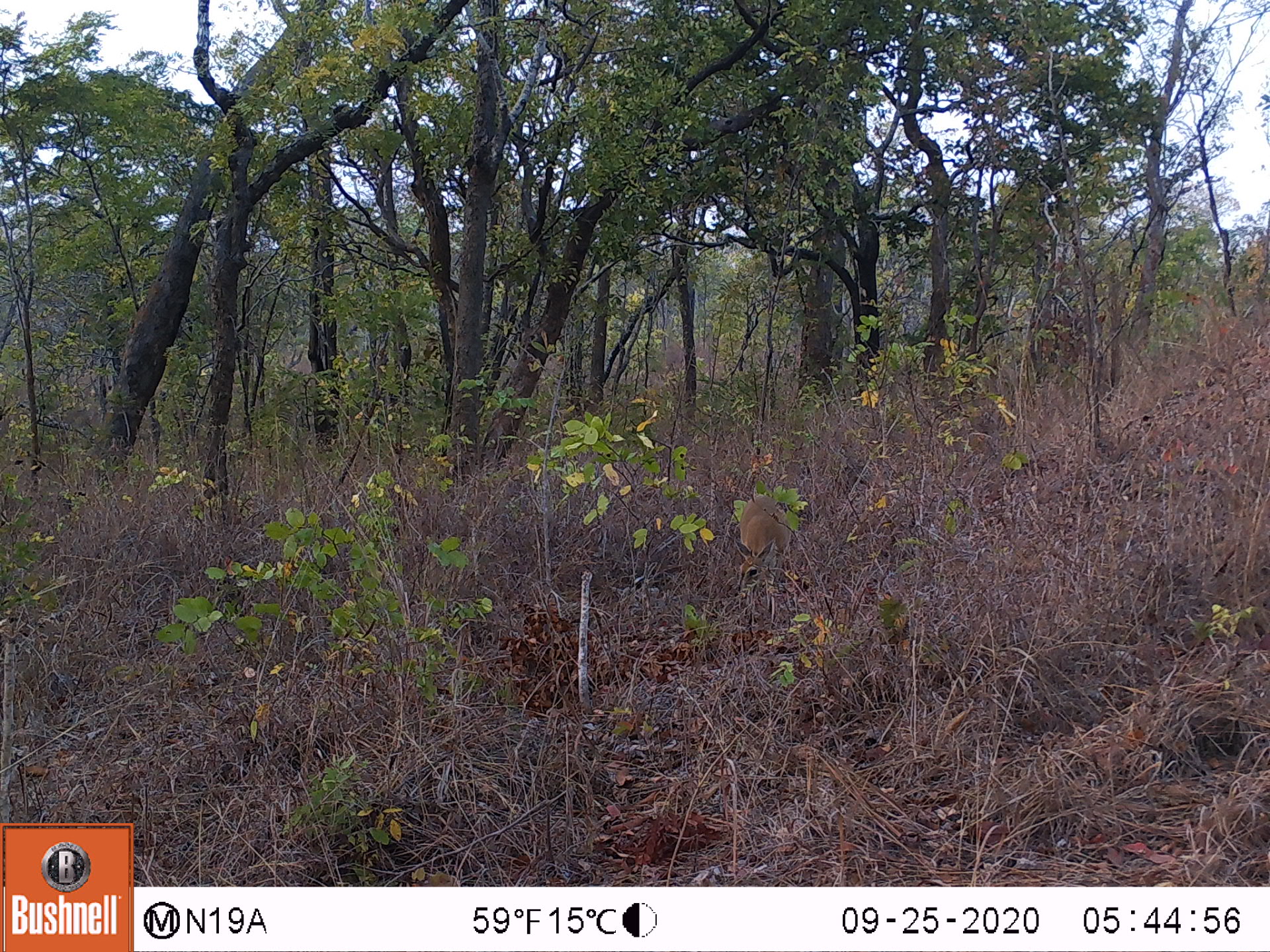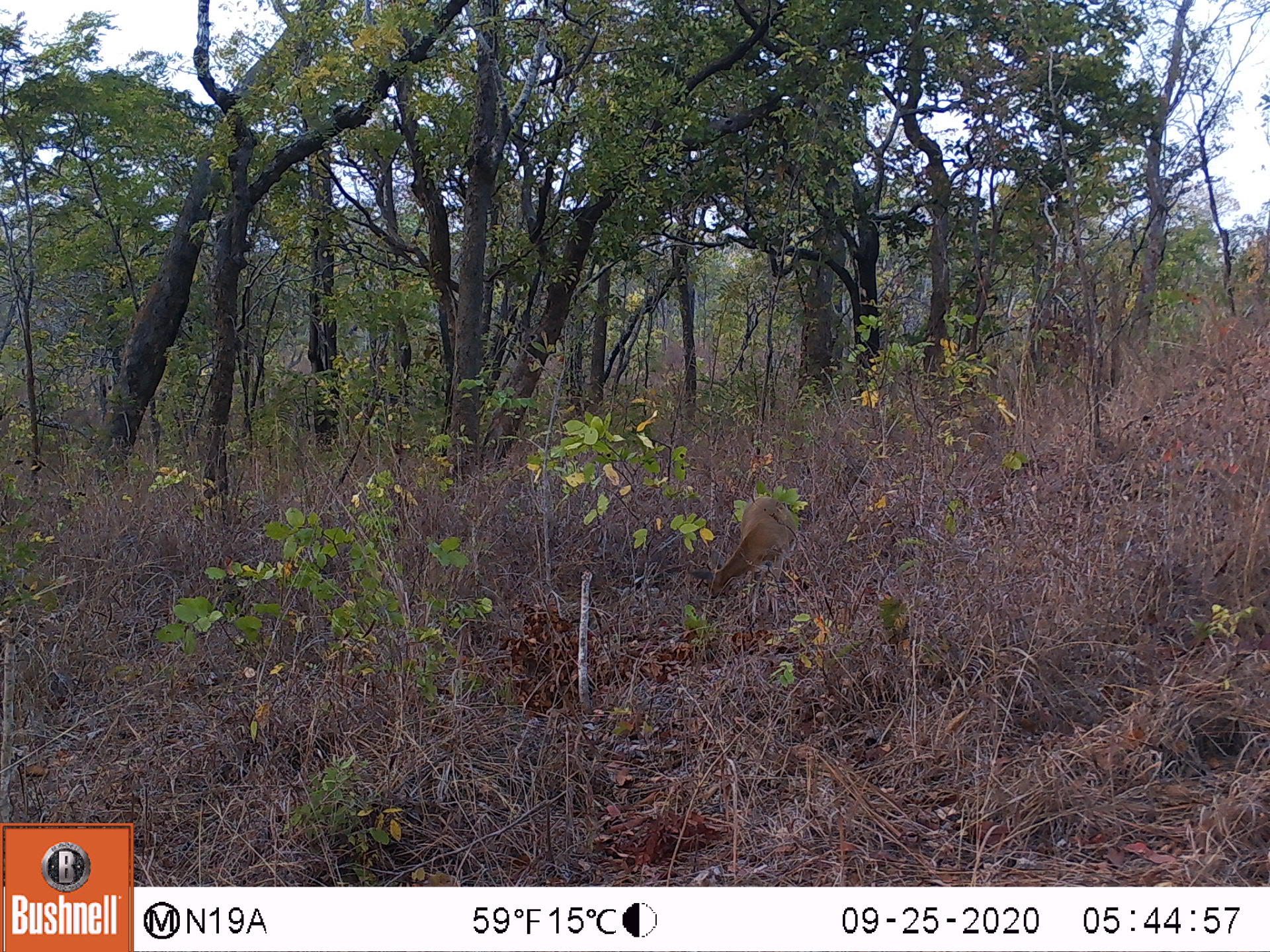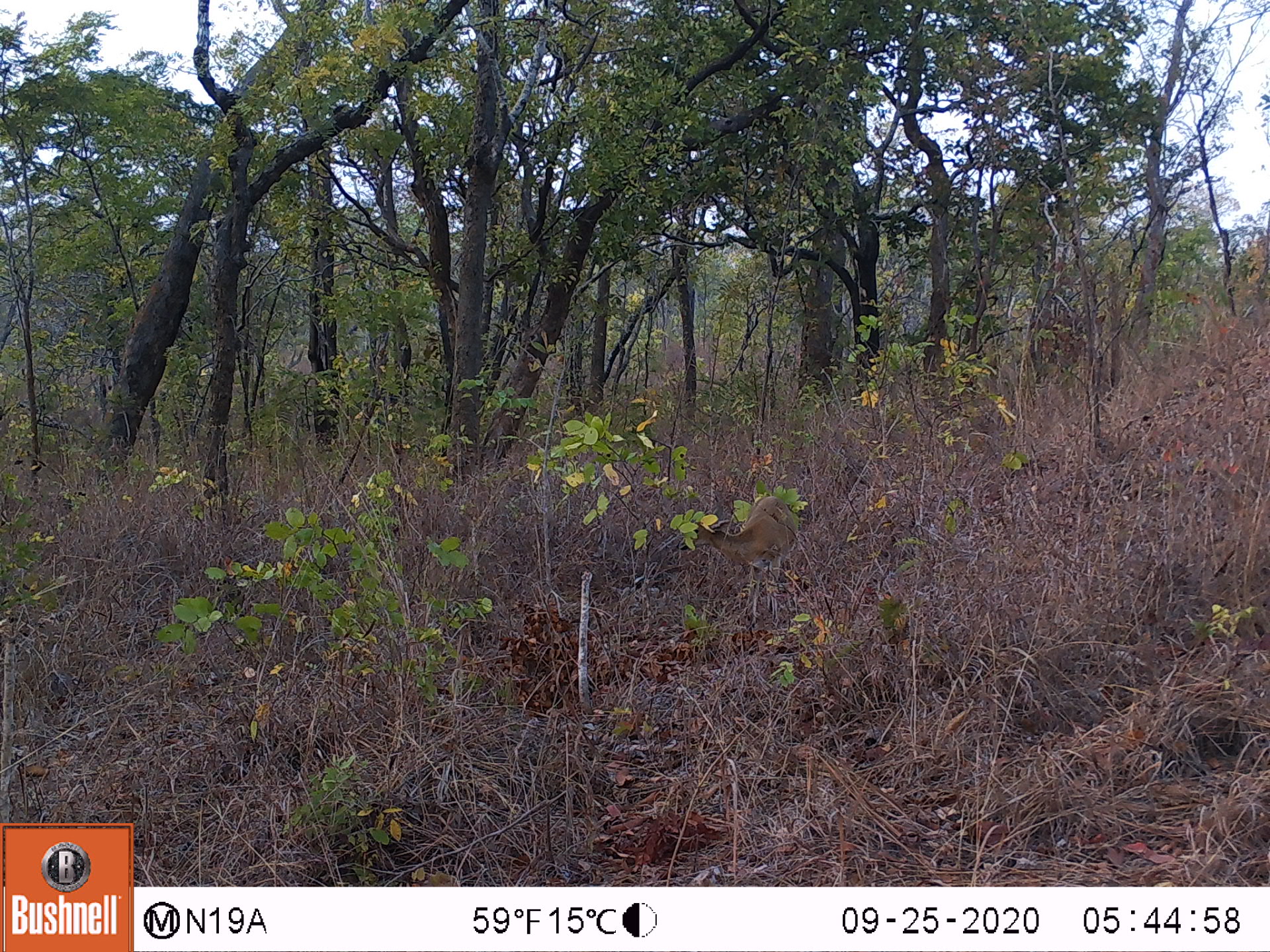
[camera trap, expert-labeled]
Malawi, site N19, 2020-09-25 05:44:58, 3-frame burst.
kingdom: Animalia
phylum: Chordata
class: Mammalia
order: Artiodactyla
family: Bovidae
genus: Sylvicapra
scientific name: Sylvicapra grimmia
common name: common duiker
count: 1